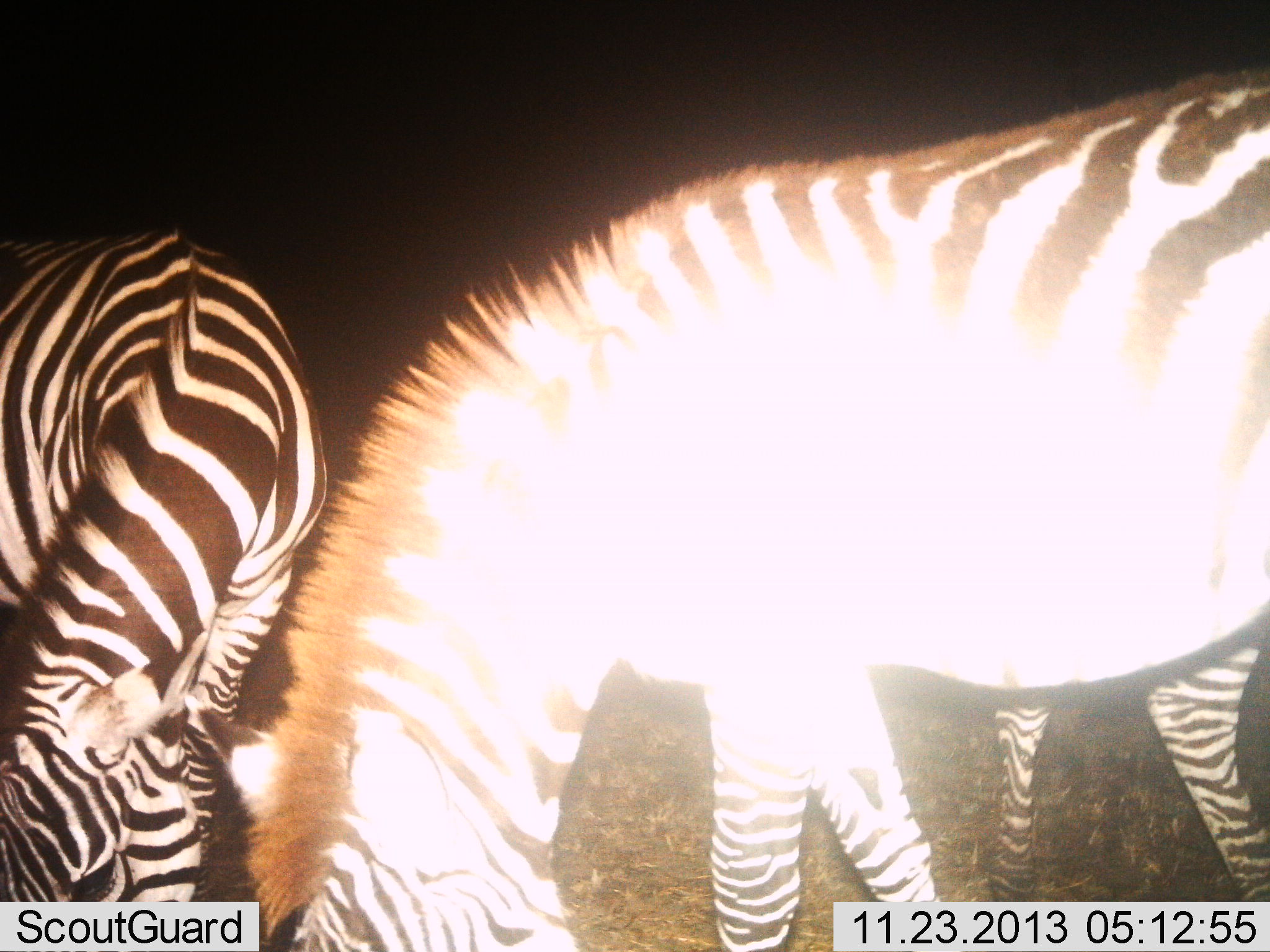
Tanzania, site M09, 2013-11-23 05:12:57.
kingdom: Animalia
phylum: Chordata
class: Mammalia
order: Perissodactyla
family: Equidae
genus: Equus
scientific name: Equus quagga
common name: plains zebra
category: zebra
Zebra (plains zebra) (Equus quagga), count 2. Behavior (volunteer vote fractions): standing 30%, resting 0%, moving 0%, interacting 0%. Young present (vote fraction): 0%. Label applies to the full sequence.